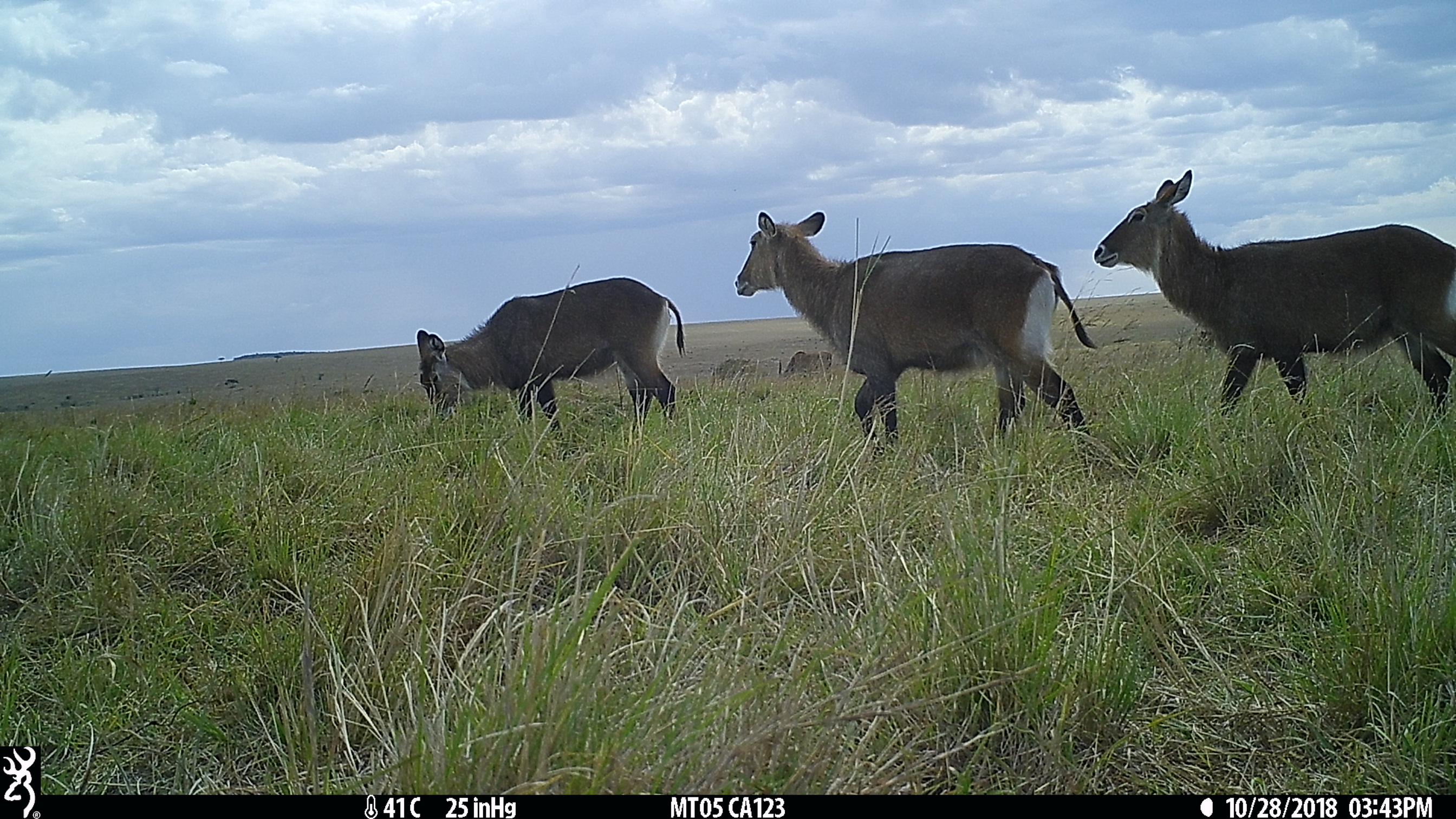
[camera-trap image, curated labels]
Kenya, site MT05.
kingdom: Animalia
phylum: Chordata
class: Mammalia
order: Artiodactyla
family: Bovidae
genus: Kobus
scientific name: Kobus ellipsiprymnus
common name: waterbuck